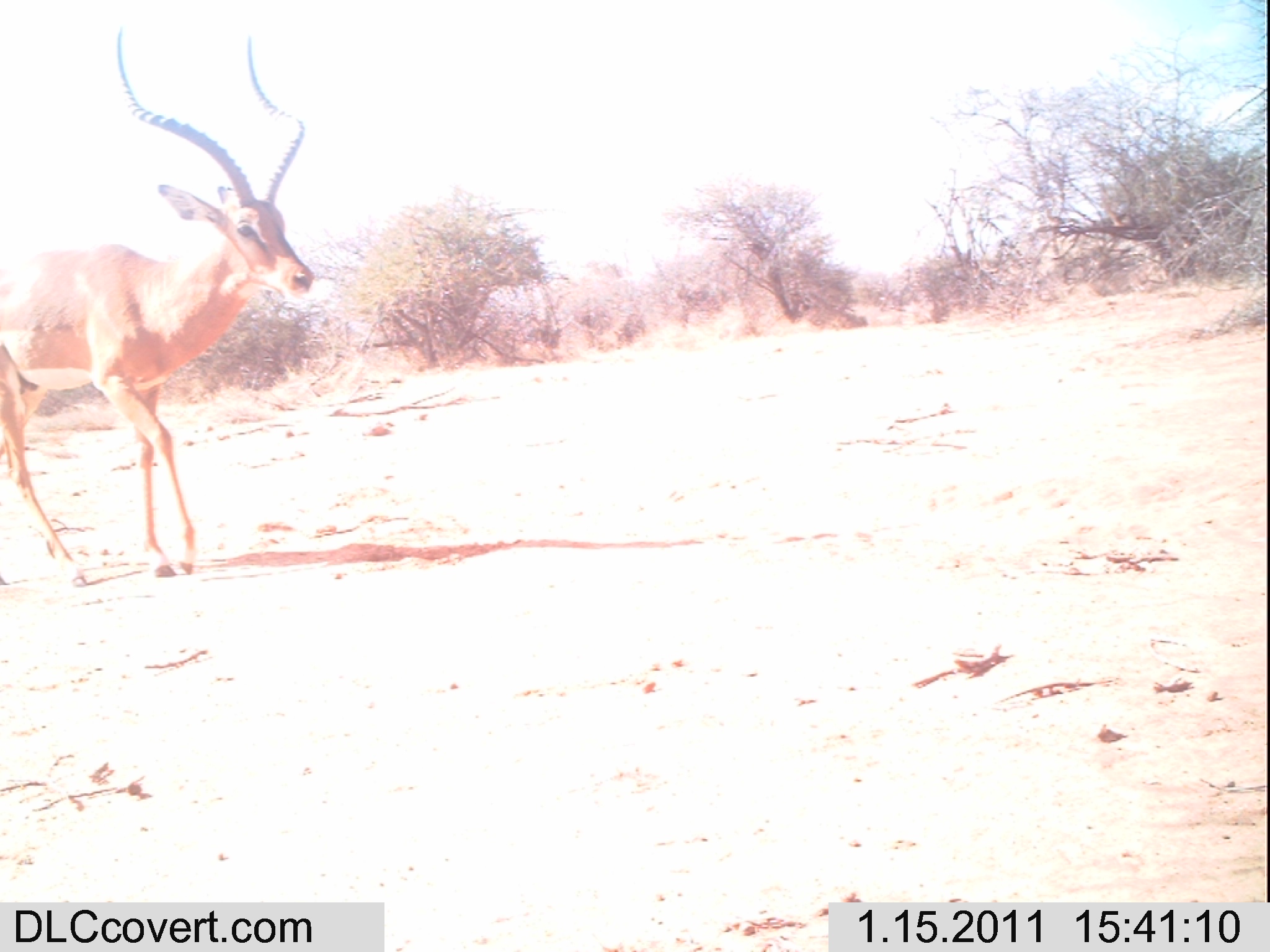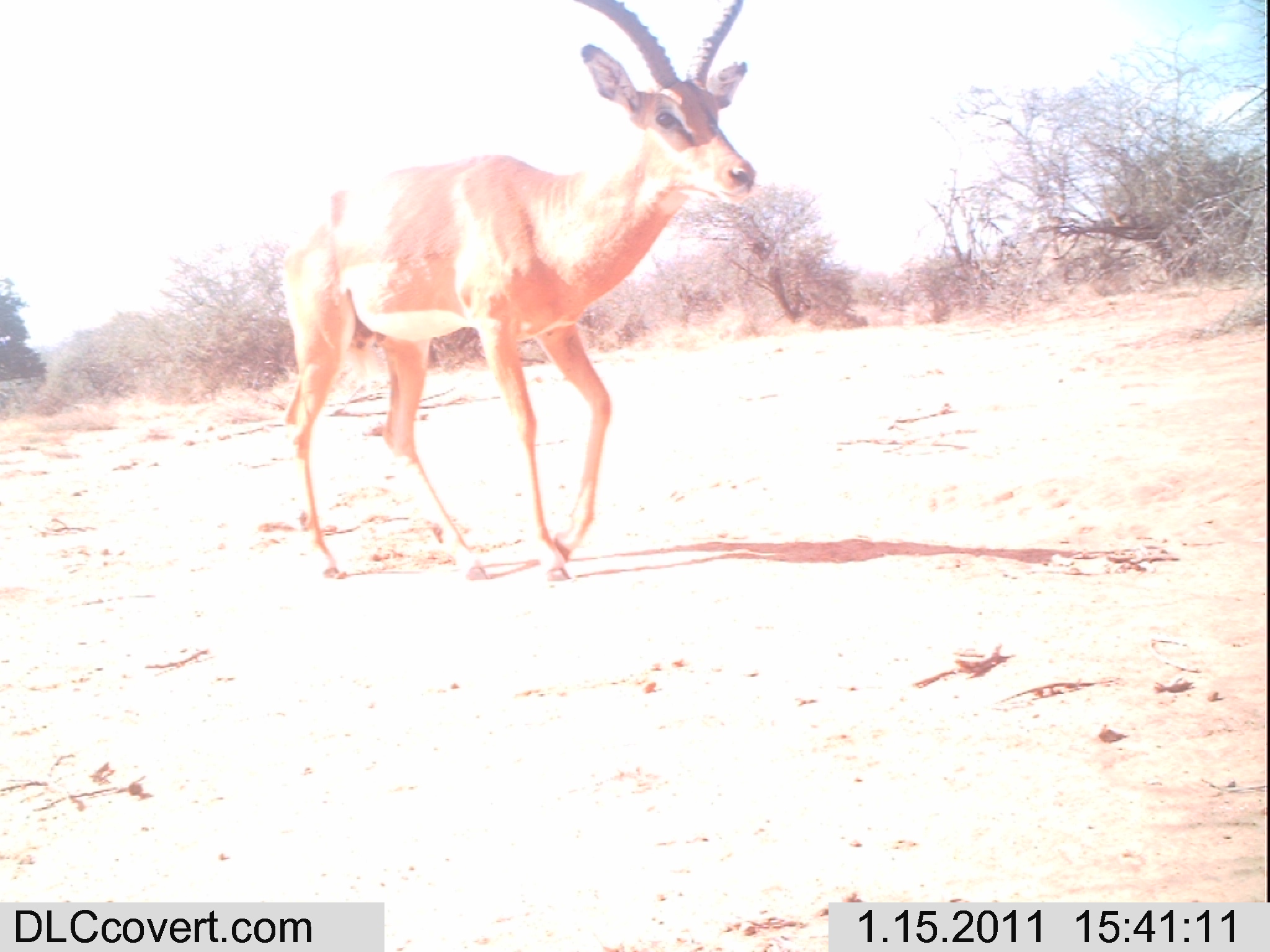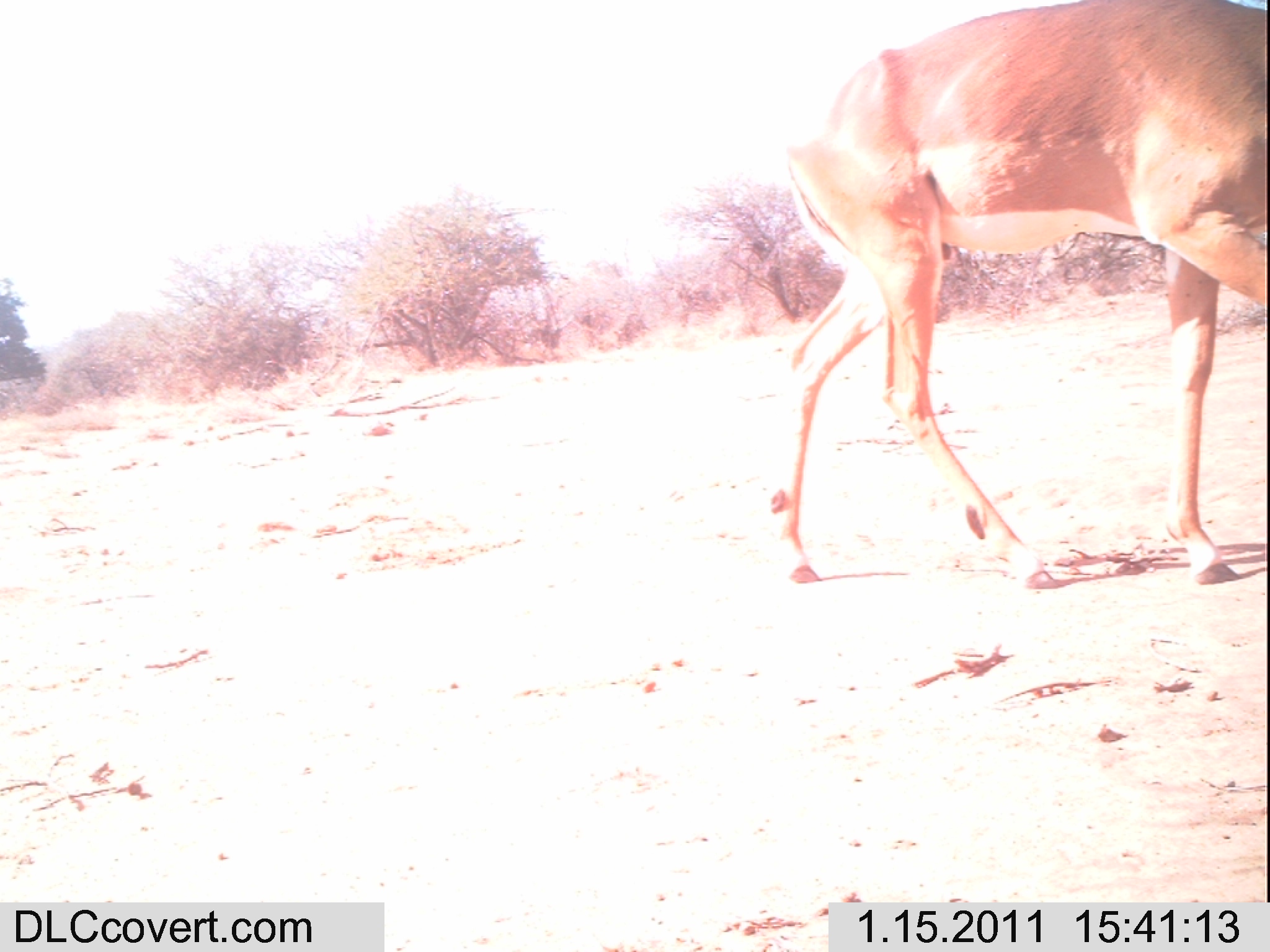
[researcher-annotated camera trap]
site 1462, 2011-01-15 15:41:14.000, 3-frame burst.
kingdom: Animalia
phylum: Chordata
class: Mammalia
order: Artiodactyla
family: Bovidae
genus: Aepyceros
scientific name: Aepyceros melampus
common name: impala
Aepyceros melampus (impala), count 1.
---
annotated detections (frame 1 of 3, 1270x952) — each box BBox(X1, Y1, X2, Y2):
aepyceros melampus: BBox(0, 27, 317, 582)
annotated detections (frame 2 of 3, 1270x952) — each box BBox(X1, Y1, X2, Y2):
aepyceros melampus: BBox(283, 0, 762, 581)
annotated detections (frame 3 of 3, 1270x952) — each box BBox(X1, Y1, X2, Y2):
aepyceros melampus: BBox(763, 0, 1270, 590)